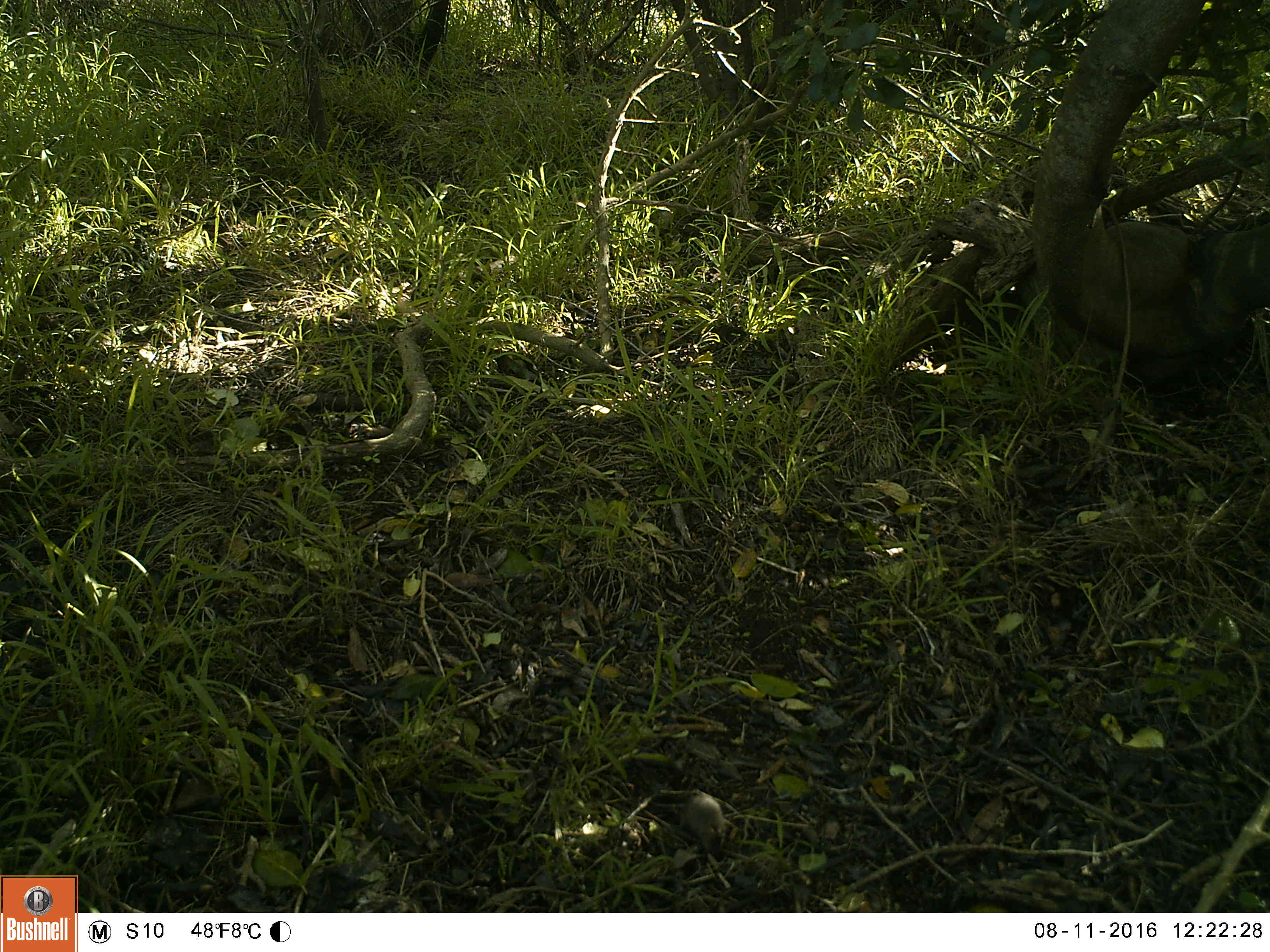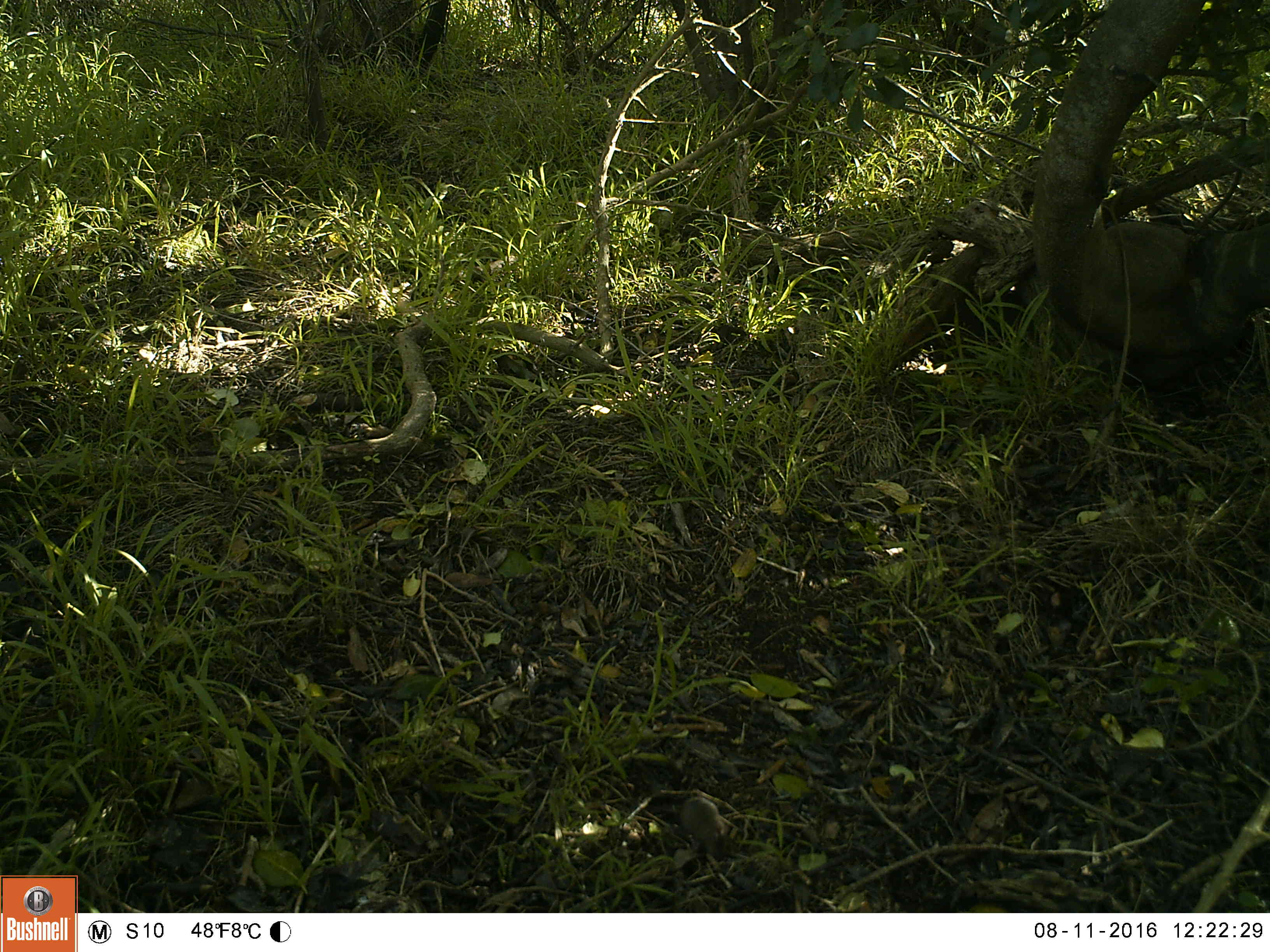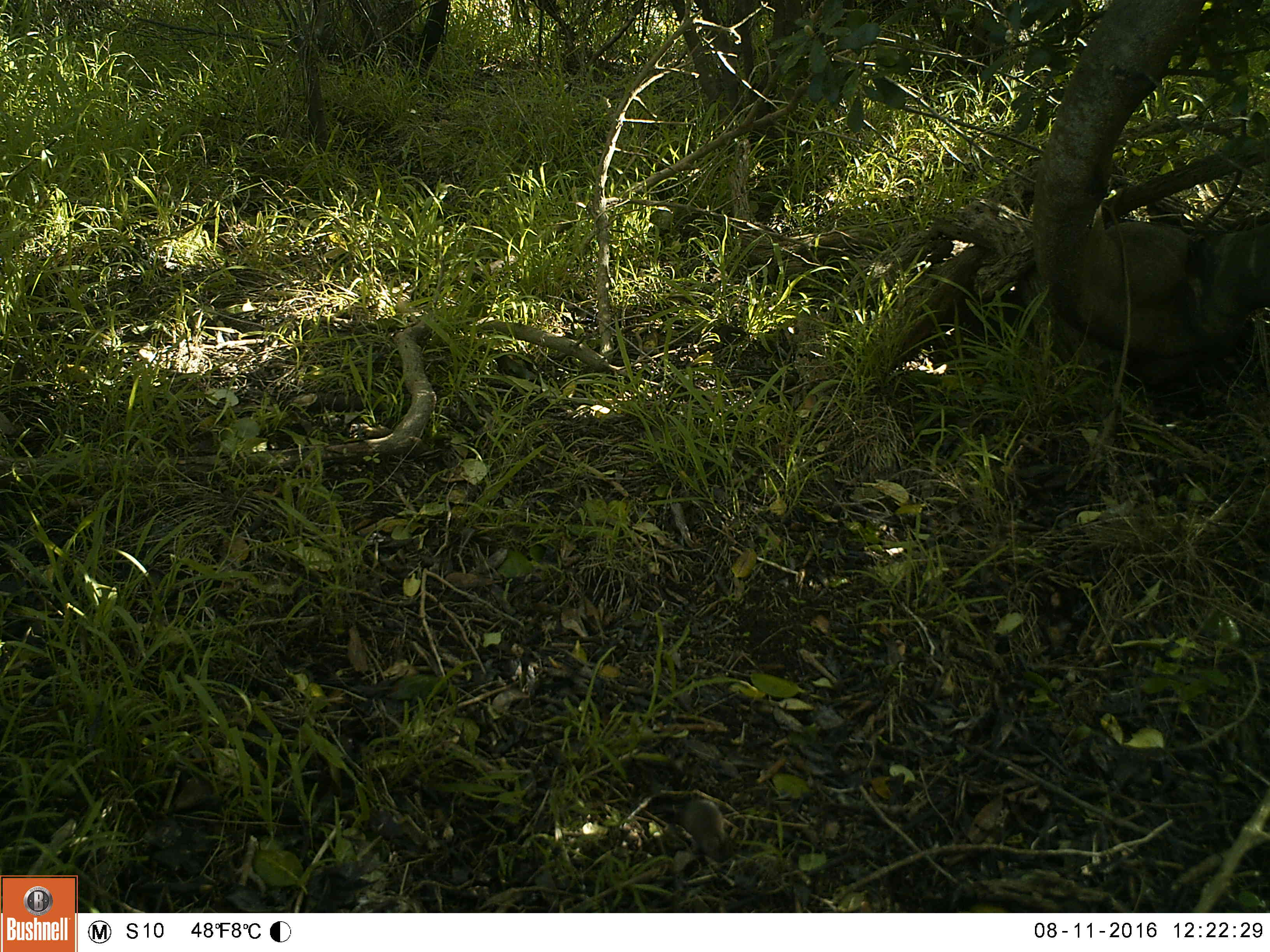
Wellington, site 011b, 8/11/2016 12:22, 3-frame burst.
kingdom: Animalia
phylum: Chordata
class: Mammalia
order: Rodentia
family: Muridae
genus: Mus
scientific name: Mus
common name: mouse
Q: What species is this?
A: Mouse (Mus).